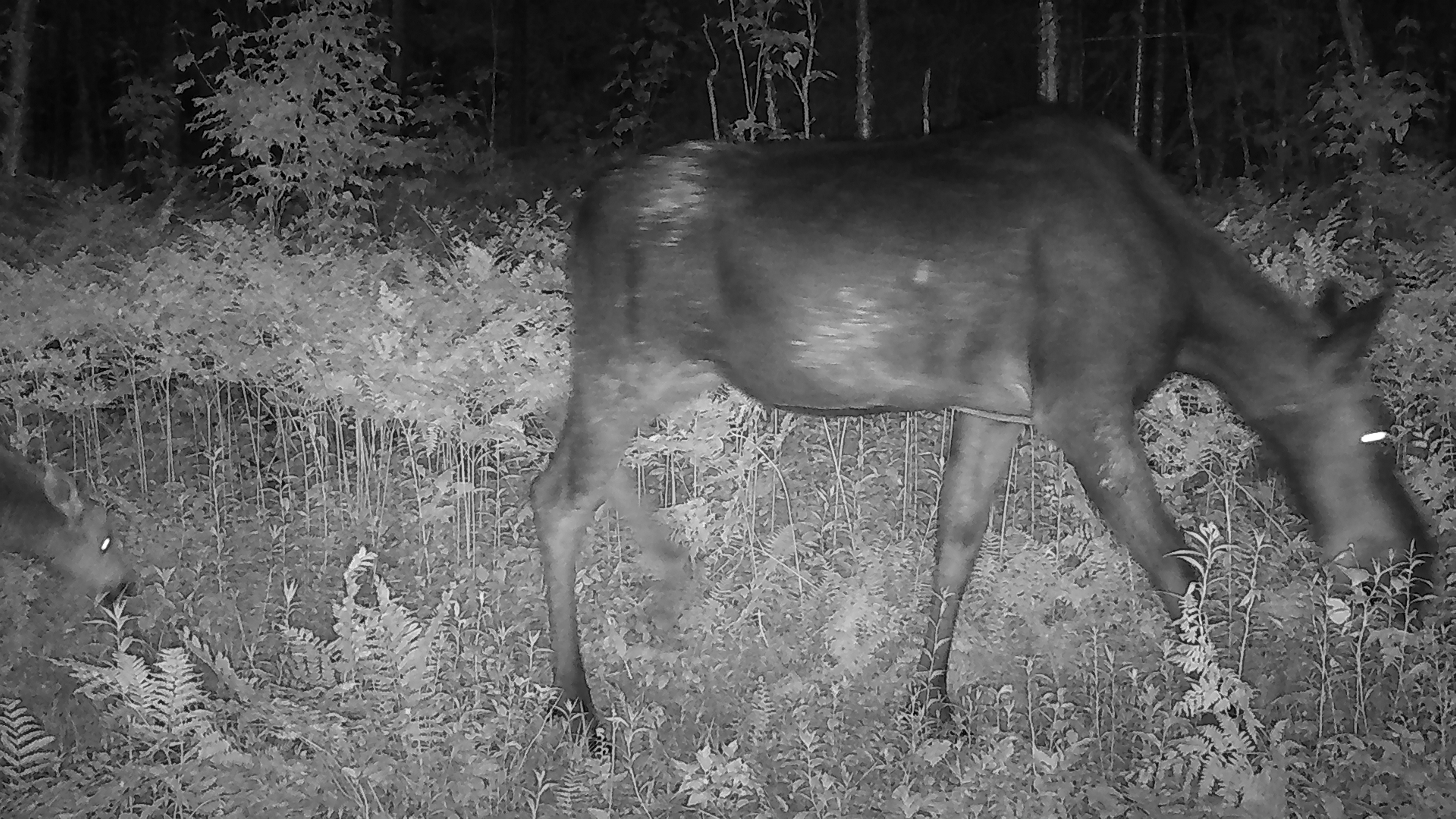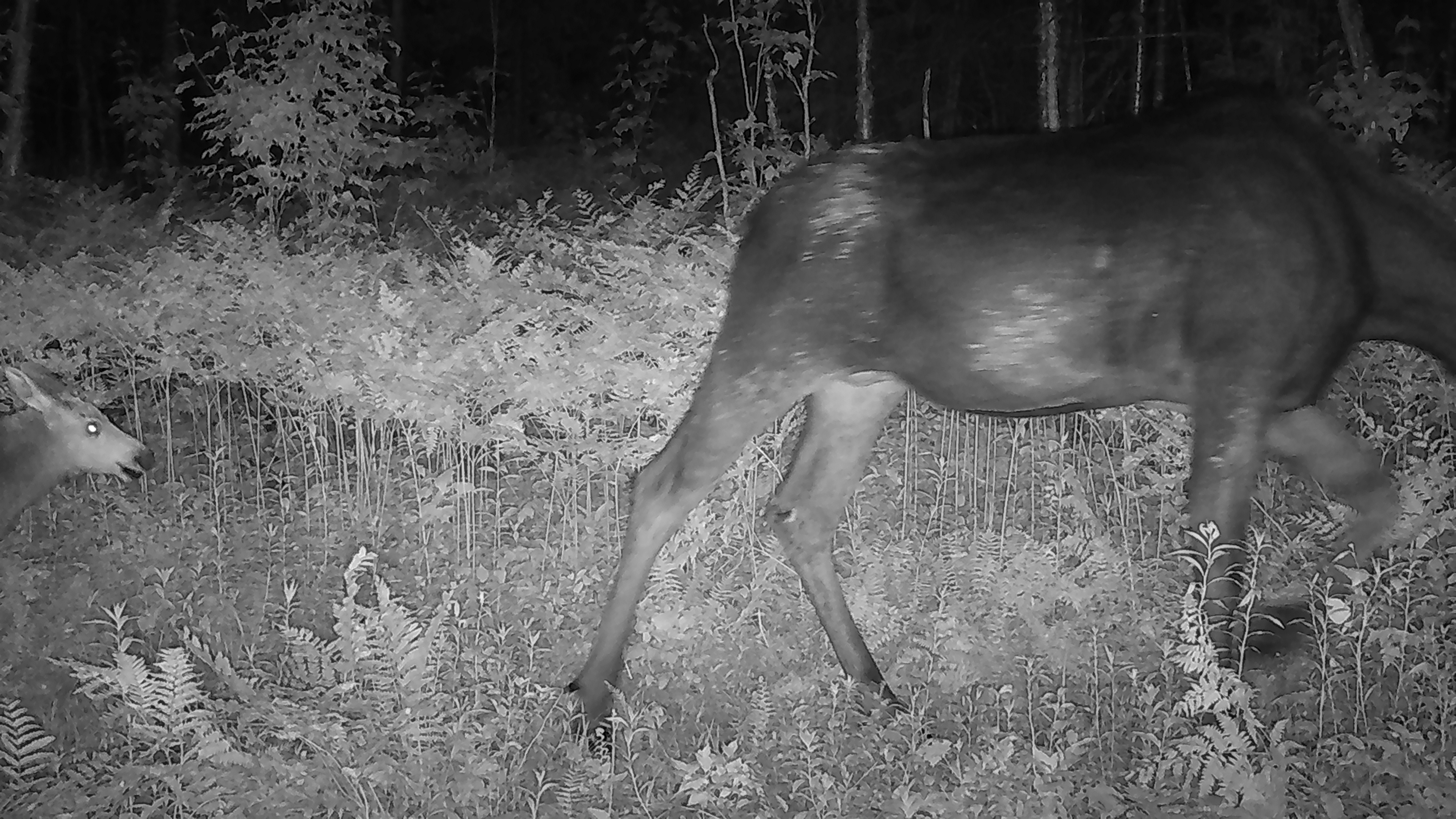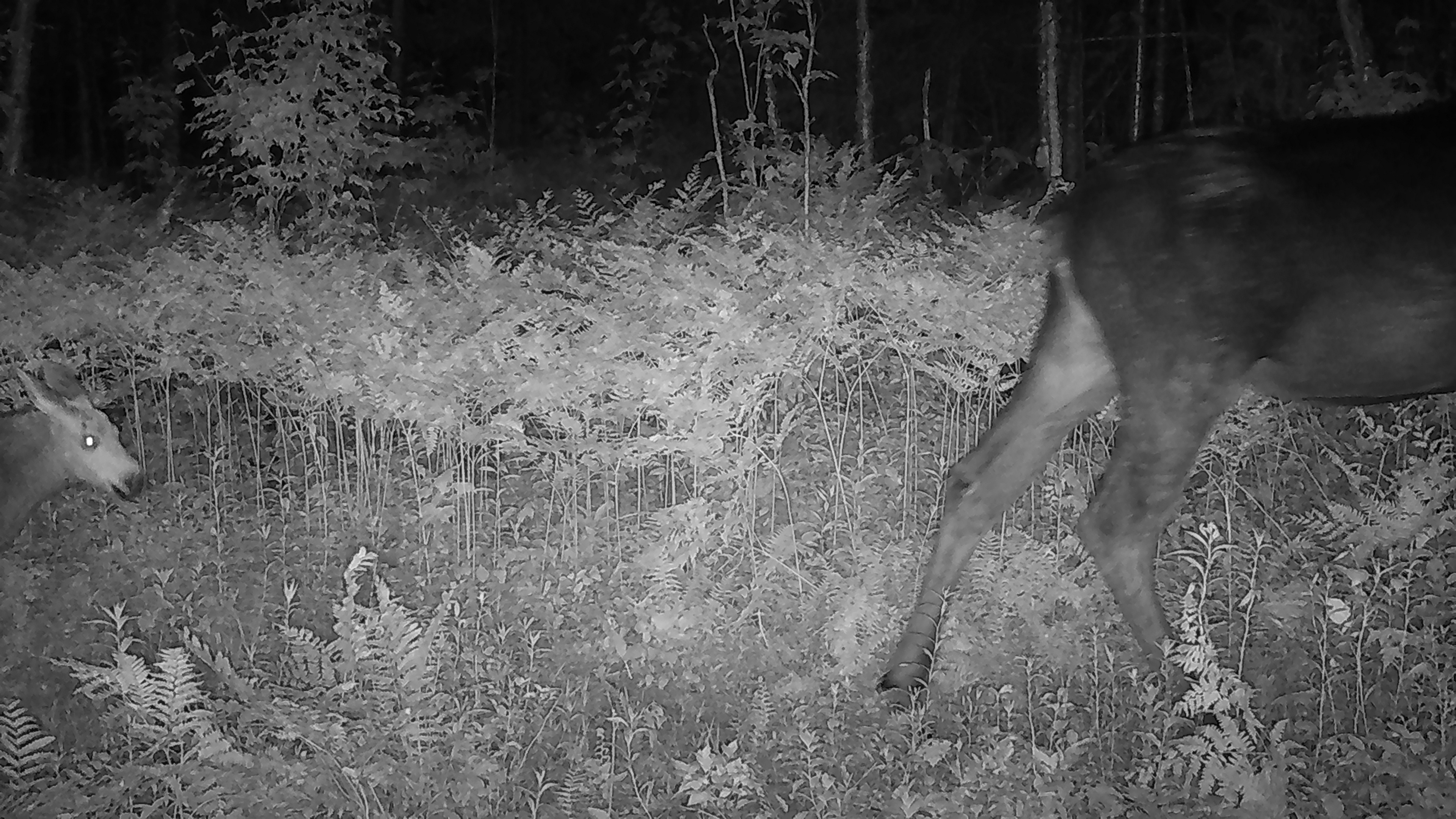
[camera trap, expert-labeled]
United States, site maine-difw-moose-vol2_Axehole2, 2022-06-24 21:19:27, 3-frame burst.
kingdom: Animalia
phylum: Chordata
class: Mammalia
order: Artiodactyla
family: Cervidae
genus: Alces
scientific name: Alces alces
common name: moose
Moose (Alces alces).